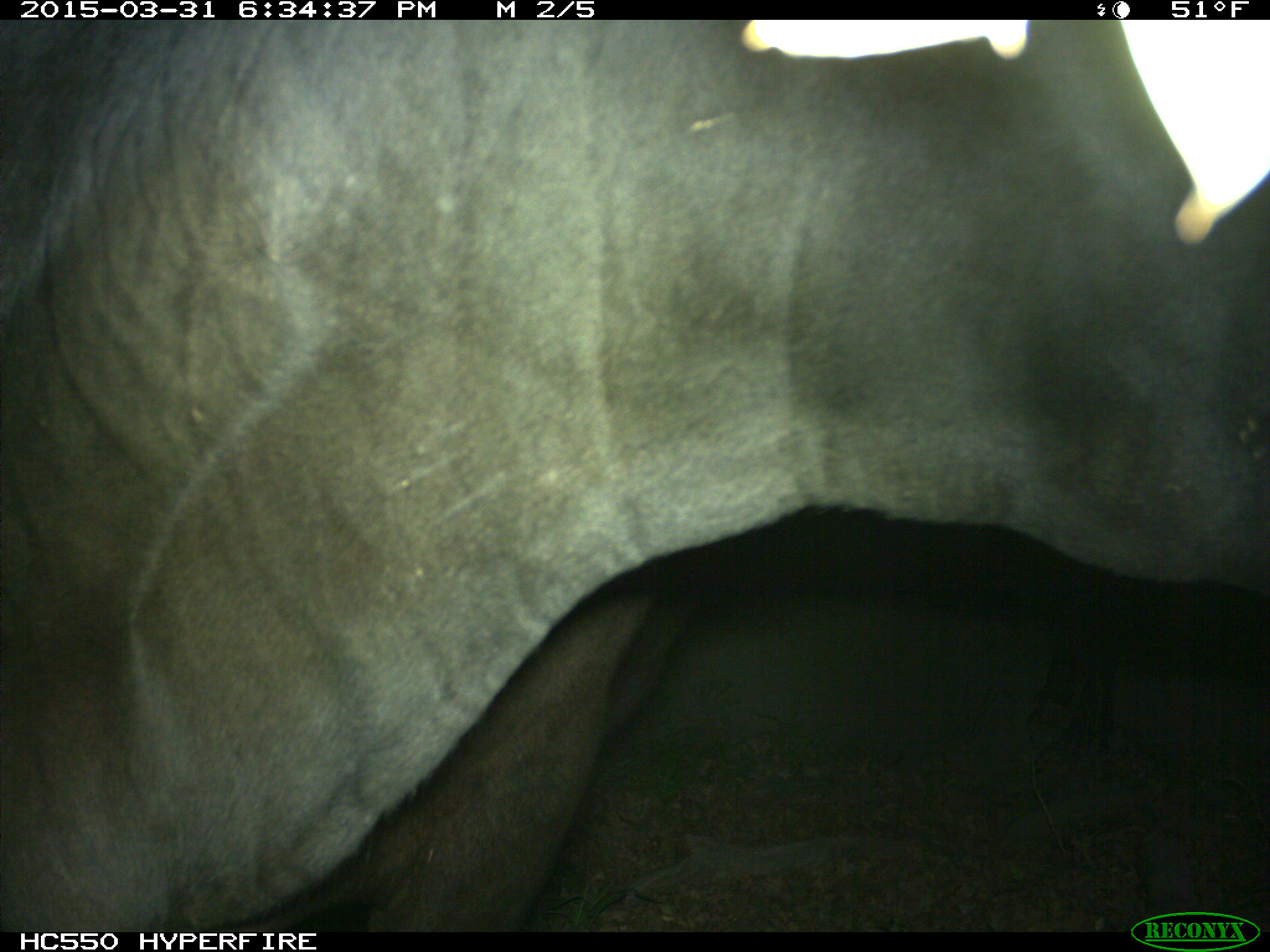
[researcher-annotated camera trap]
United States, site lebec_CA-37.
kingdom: Animalia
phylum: Chordata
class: Mammalia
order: Artiodactyla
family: Bovidae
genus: Bos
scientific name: Bos taurus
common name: domestic cow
Bos taurus (domestic cow).